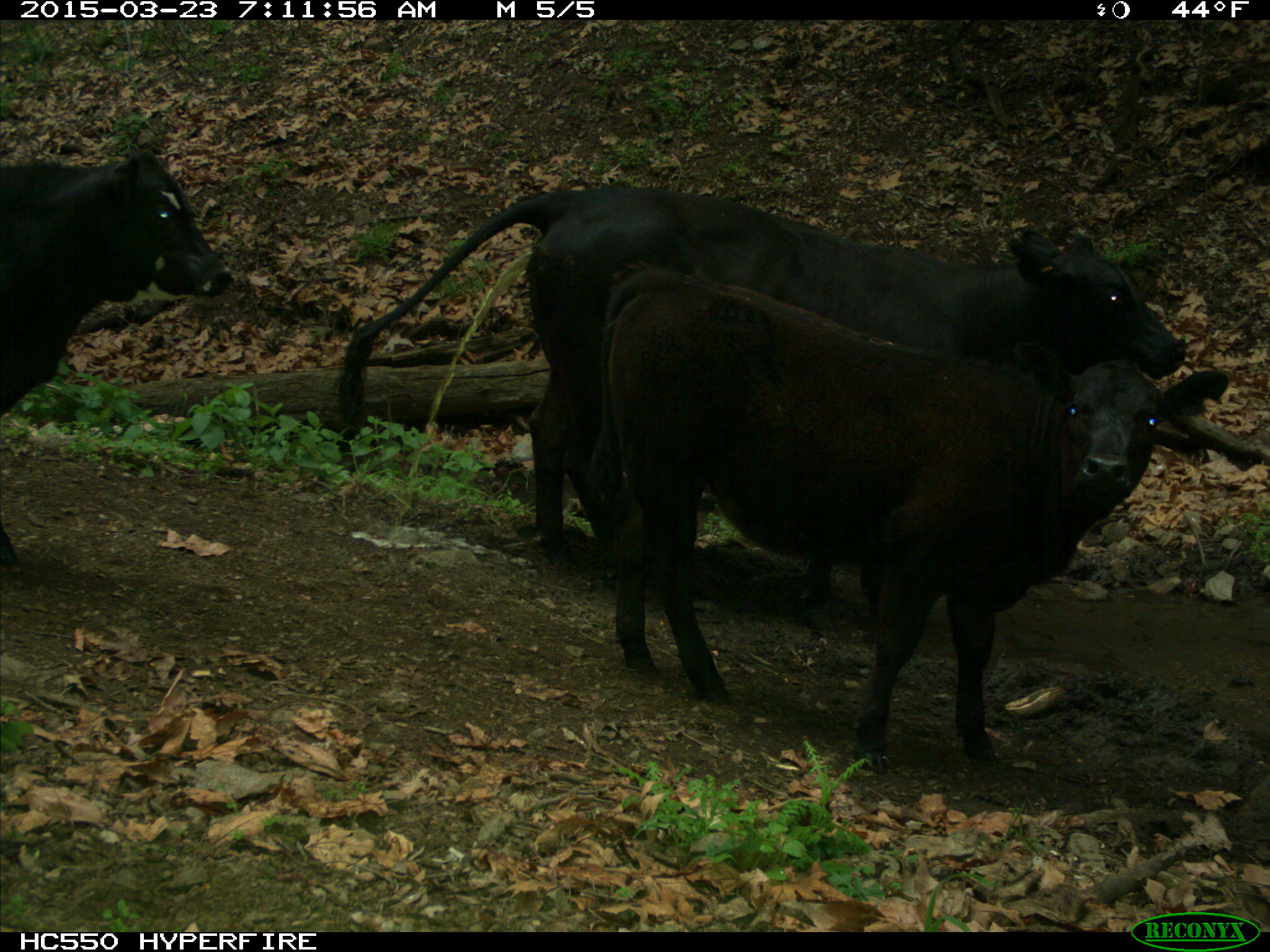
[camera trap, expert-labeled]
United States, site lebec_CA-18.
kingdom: Animalia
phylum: Chordata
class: Mammalia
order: Artiodactyla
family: Bovidae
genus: Bos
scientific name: Bos taurus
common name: domestic cow